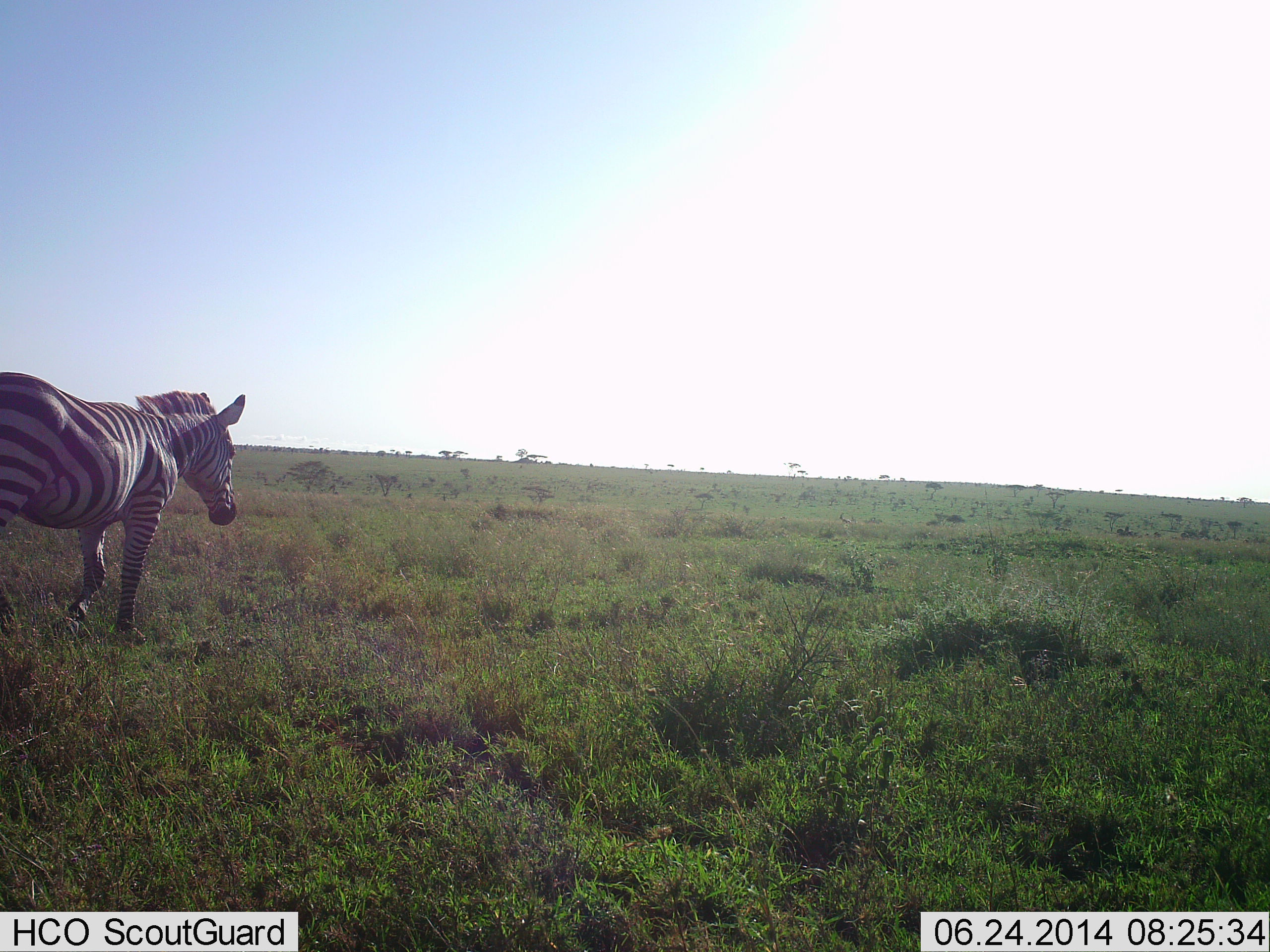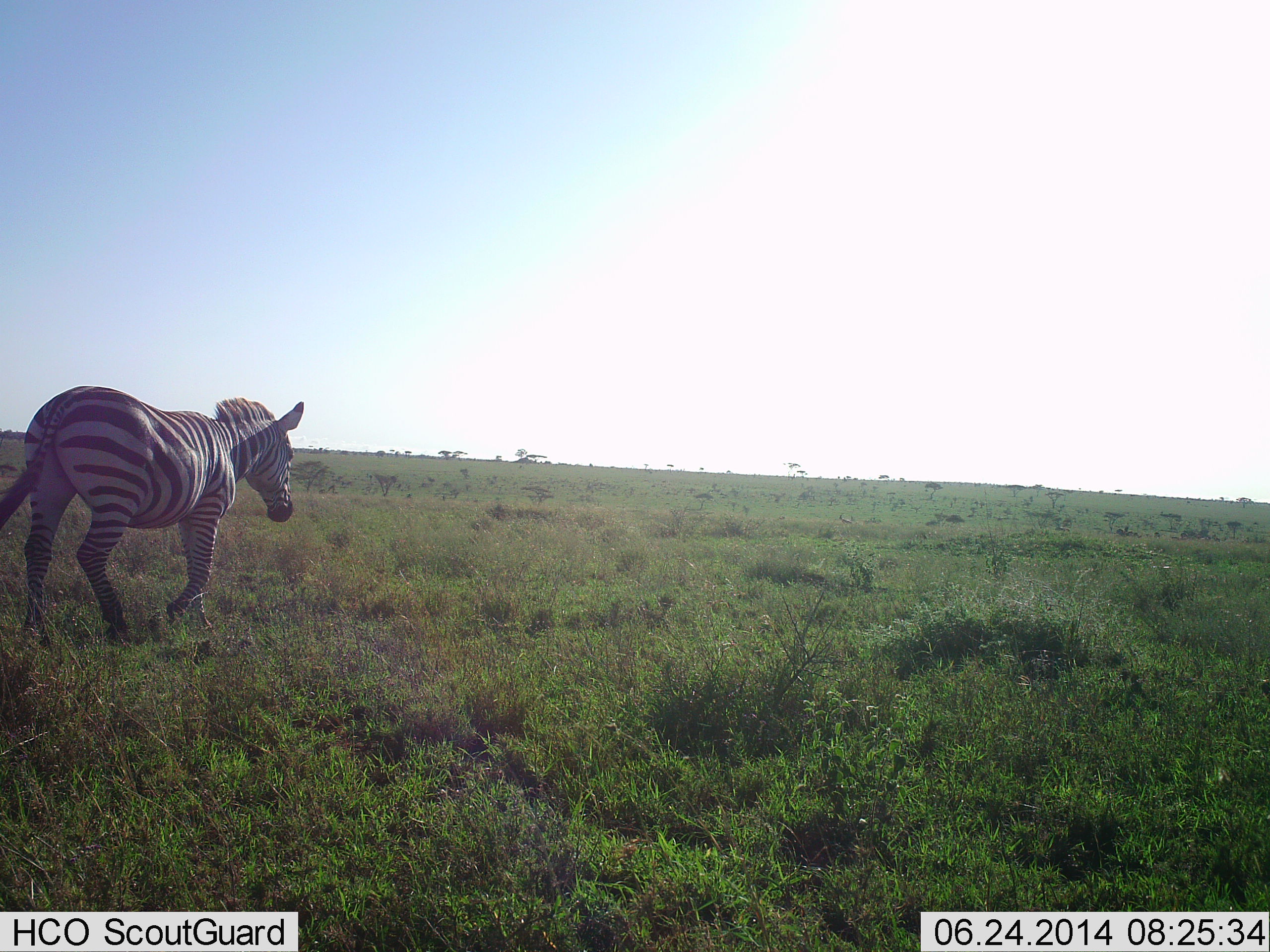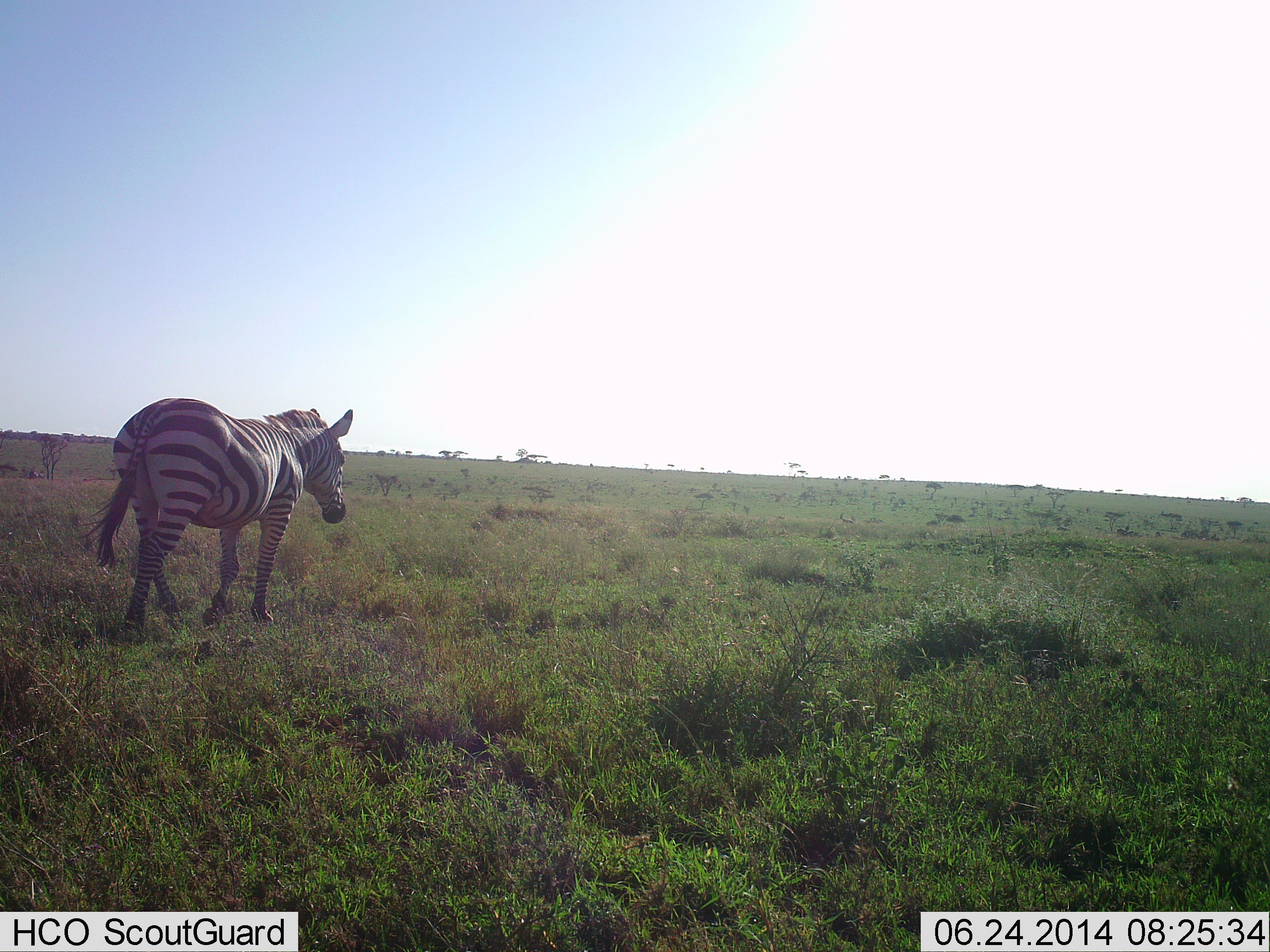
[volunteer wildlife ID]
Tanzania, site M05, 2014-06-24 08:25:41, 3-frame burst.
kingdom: Animalia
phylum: Chordata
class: Mammalia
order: Perissodactyla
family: Equidae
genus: Equus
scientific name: Equus quagga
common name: plains zebra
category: zebra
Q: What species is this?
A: Zebra (plains zebra) (Equus quagga).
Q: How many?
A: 1.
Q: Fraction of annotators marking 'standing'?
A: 10%.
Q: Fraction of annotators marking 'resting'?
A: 0%.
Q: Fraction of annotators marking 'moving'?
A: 90%.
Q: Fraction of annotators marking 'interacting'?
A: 0%.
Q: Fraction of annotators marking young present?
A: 0%.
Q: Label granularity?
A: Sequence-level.